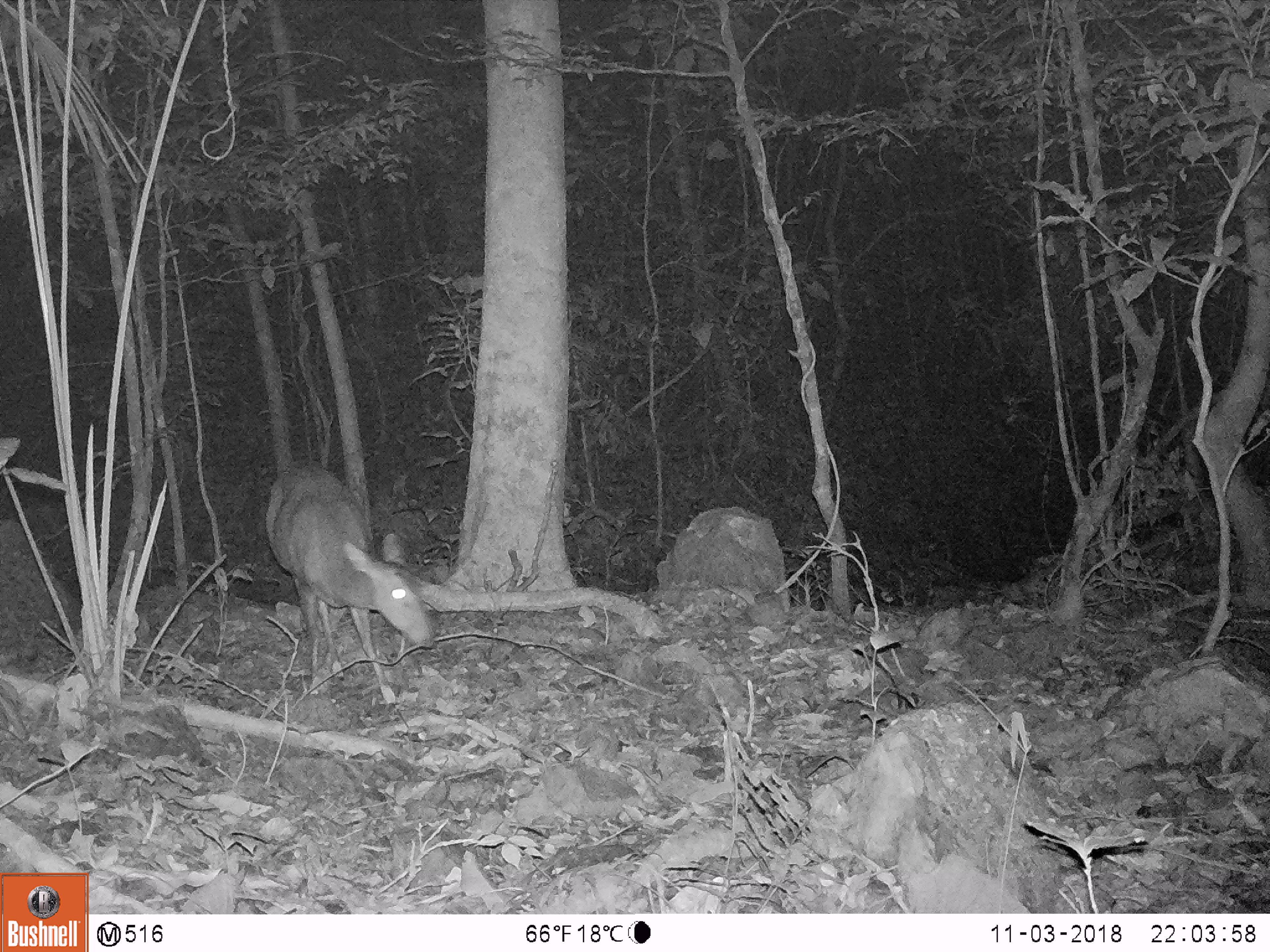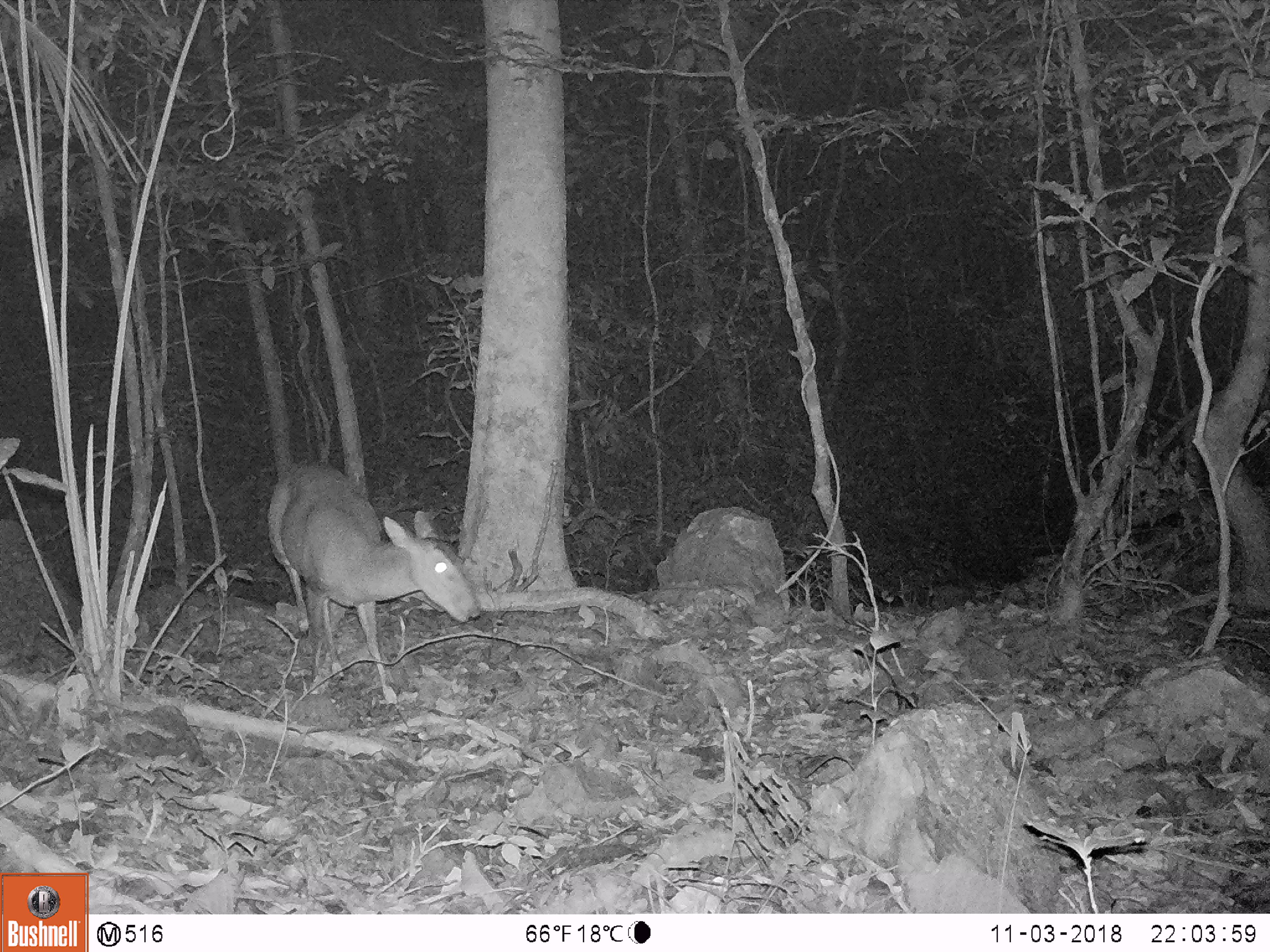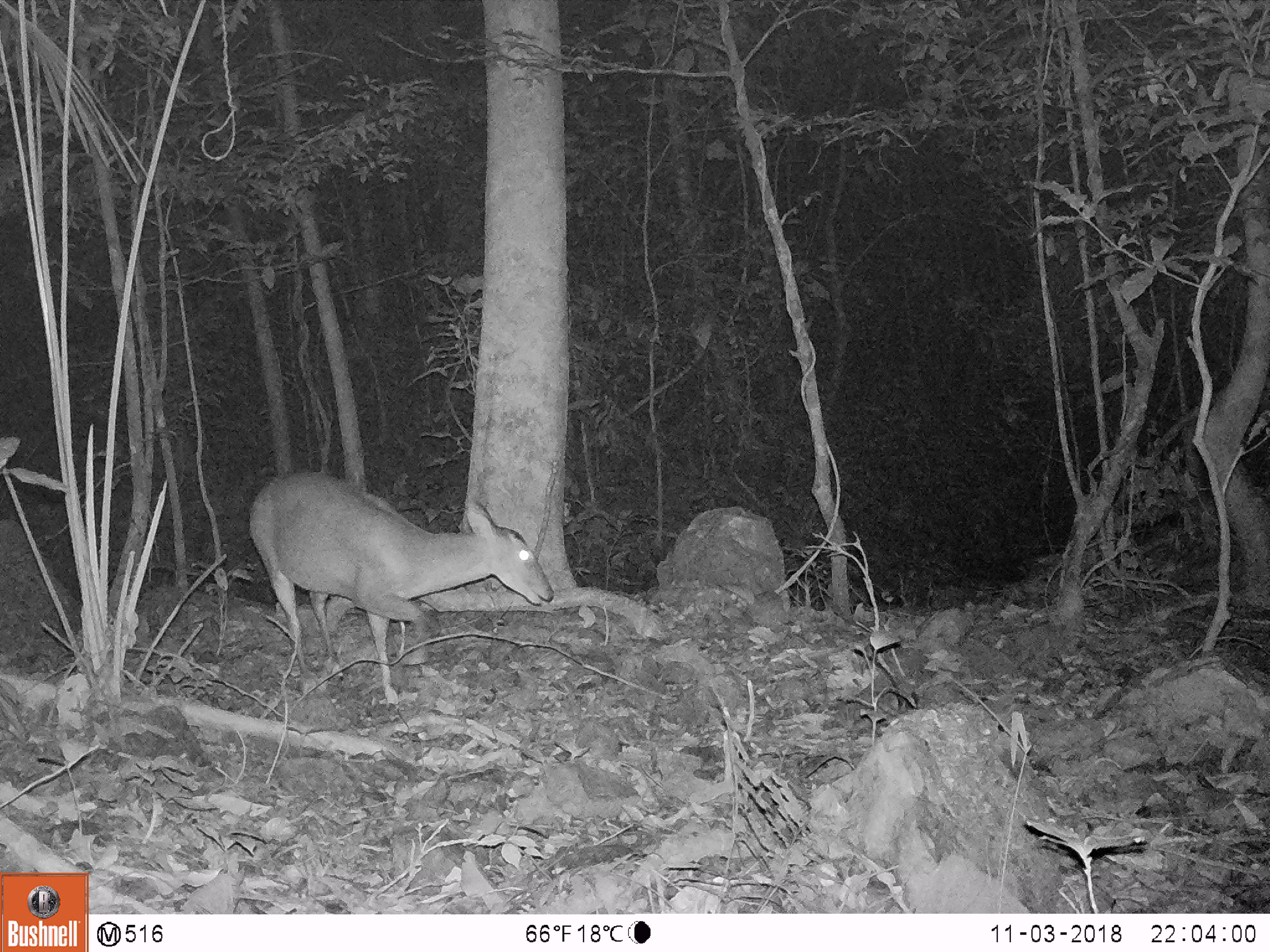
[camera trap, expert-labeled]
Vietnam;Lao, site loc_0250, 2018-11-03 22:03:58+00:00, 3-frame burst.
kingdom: Animalia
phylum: Chordata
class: Mammalia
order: Artiodactyla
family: Cervidae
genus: Muntiacus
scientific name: Muntiacus vuquangensis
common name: large-antlered muntjac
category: large antlered muntjac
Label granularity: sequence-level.